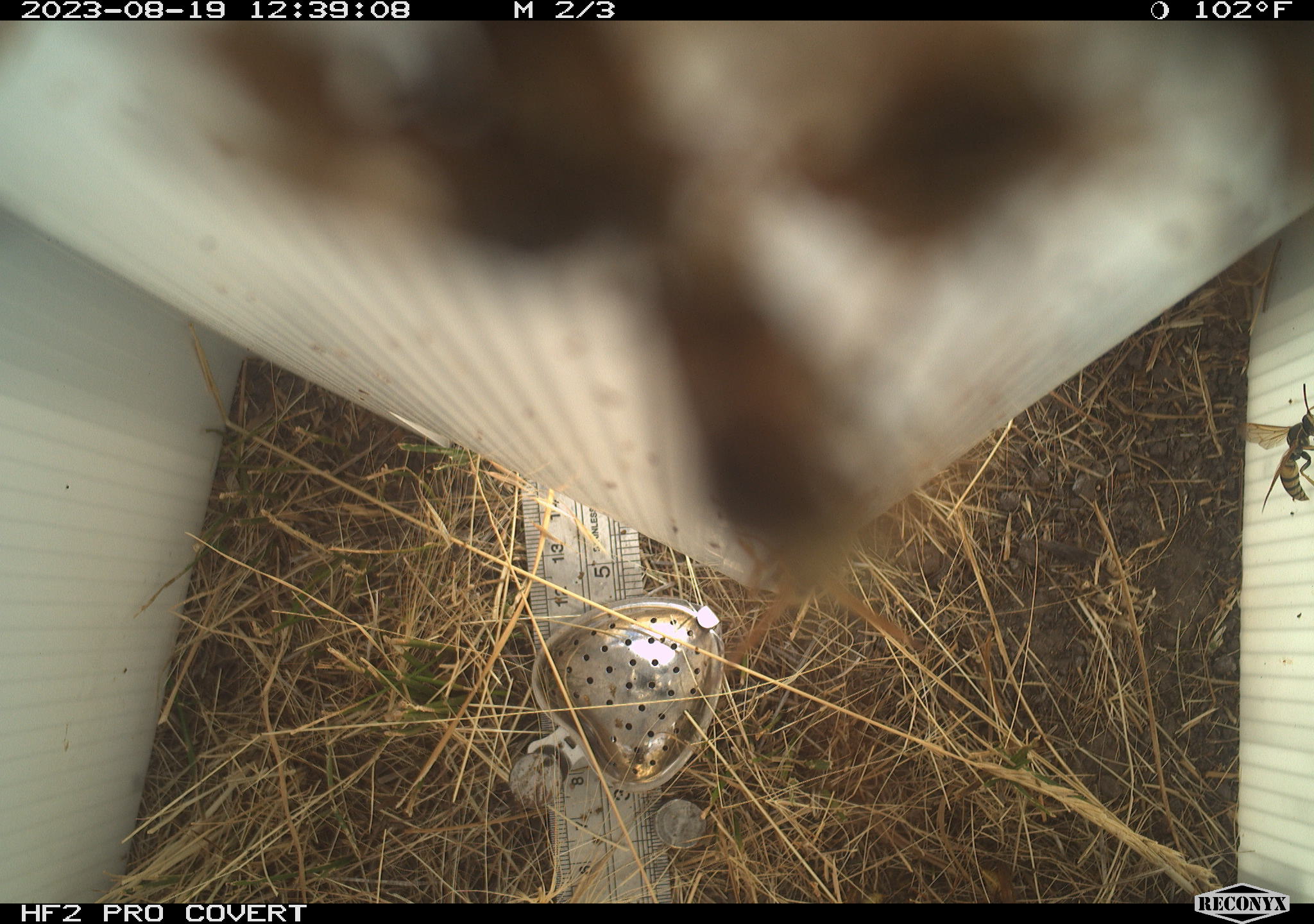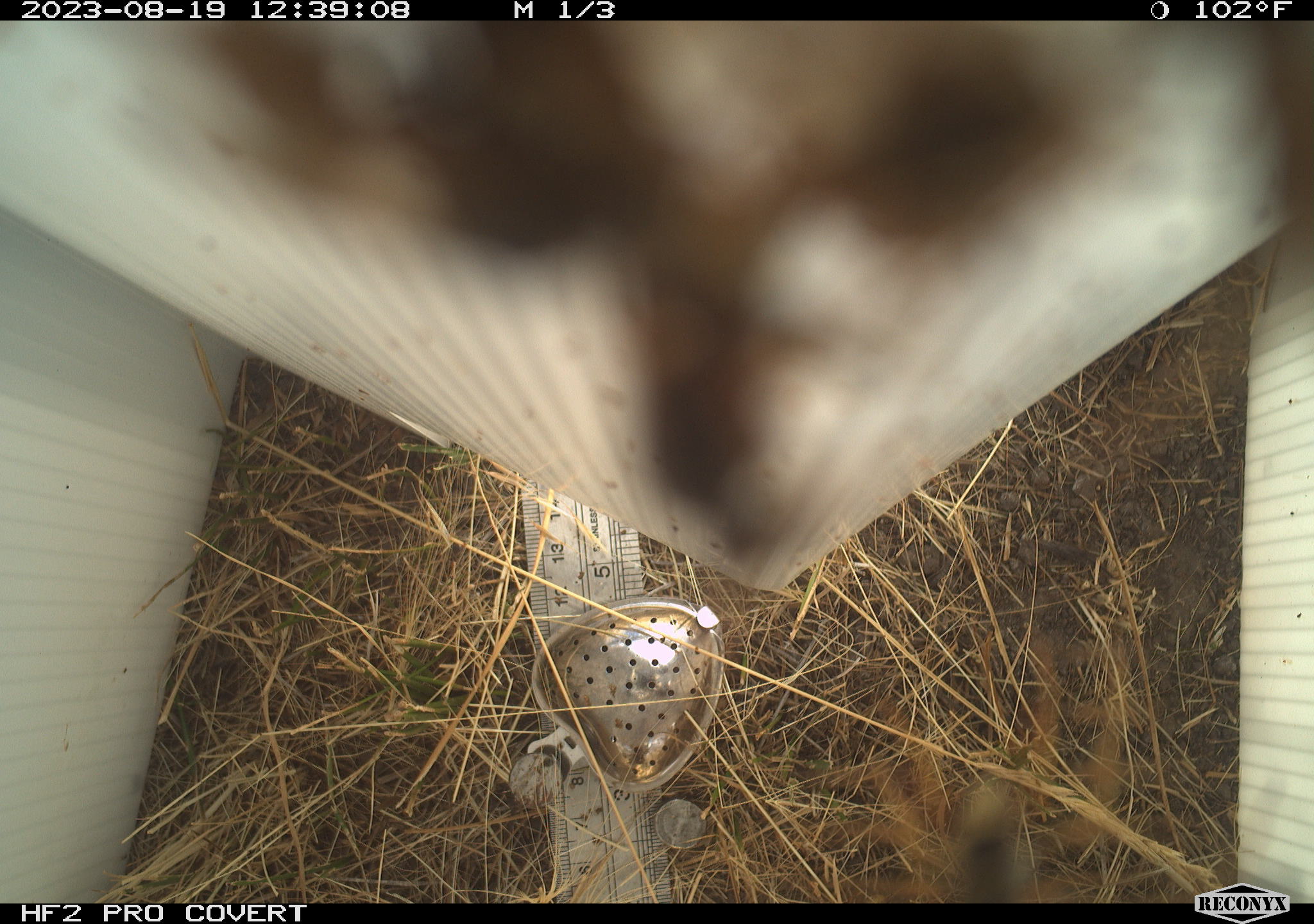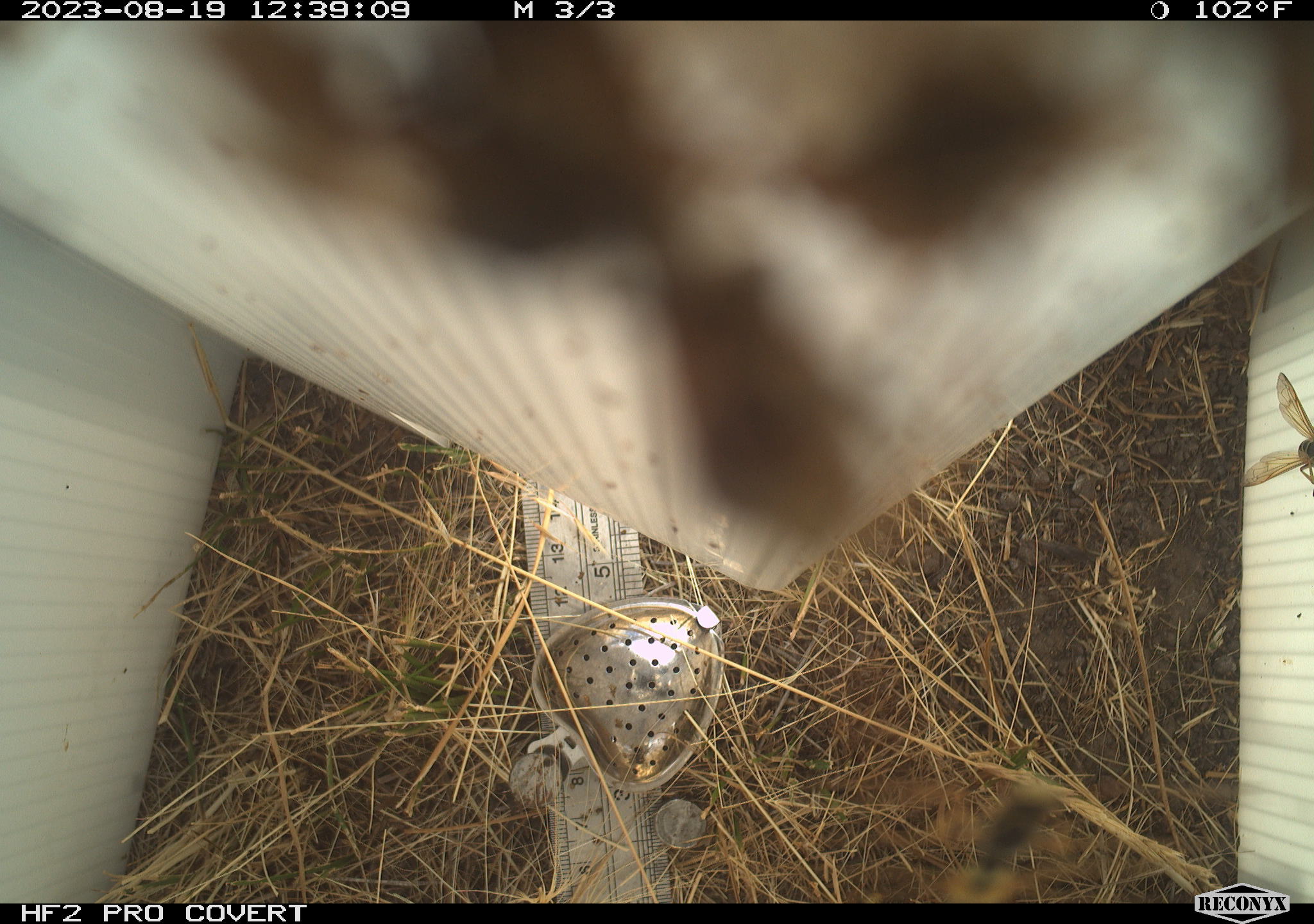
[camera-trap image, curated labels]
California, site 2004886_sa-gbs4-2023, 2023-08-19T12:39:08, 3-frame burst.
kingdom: Animalia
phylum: Arthropoda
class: Insecta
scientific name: Insecta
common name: insect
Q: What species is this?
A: Insect (Insecta).